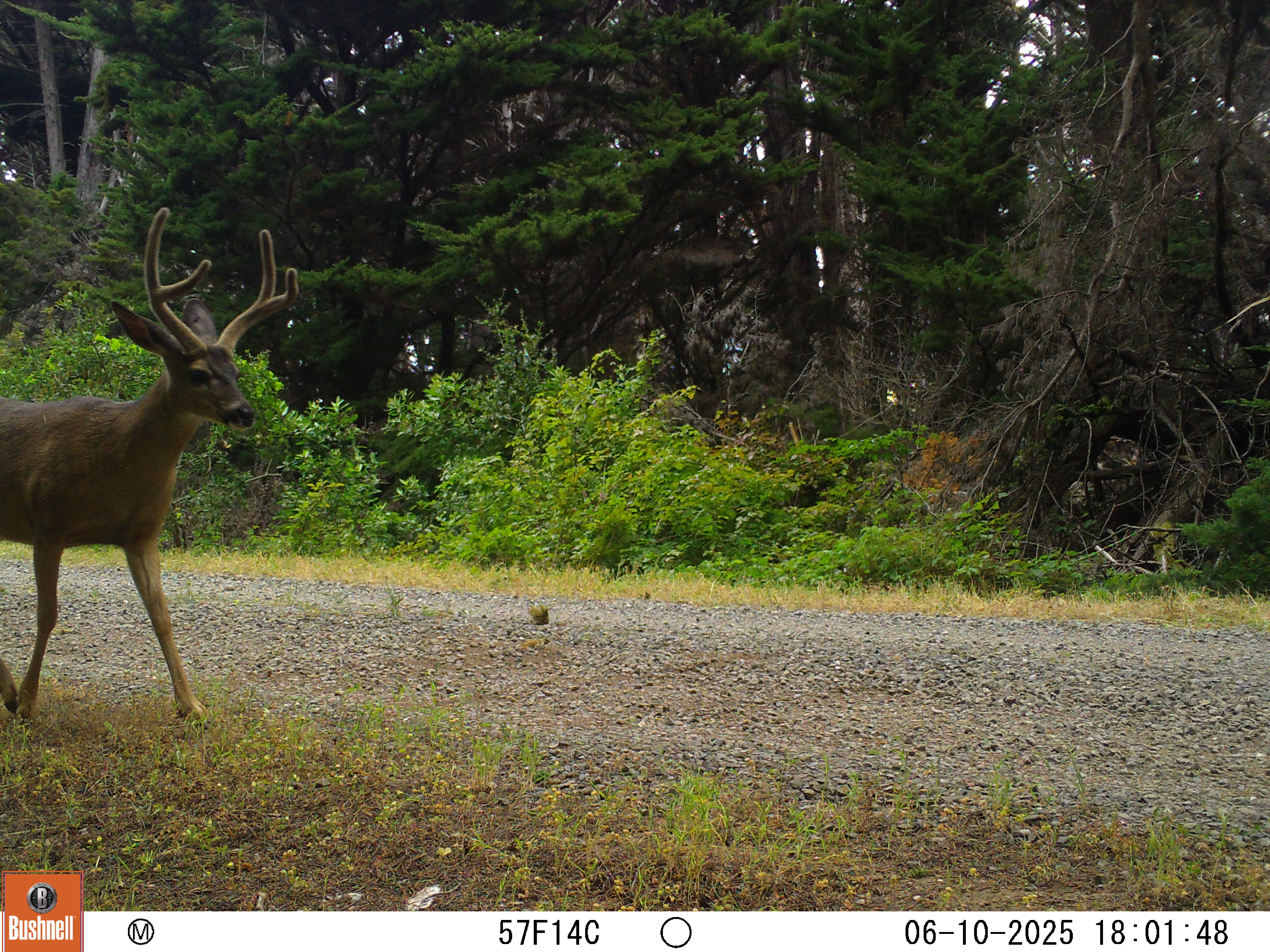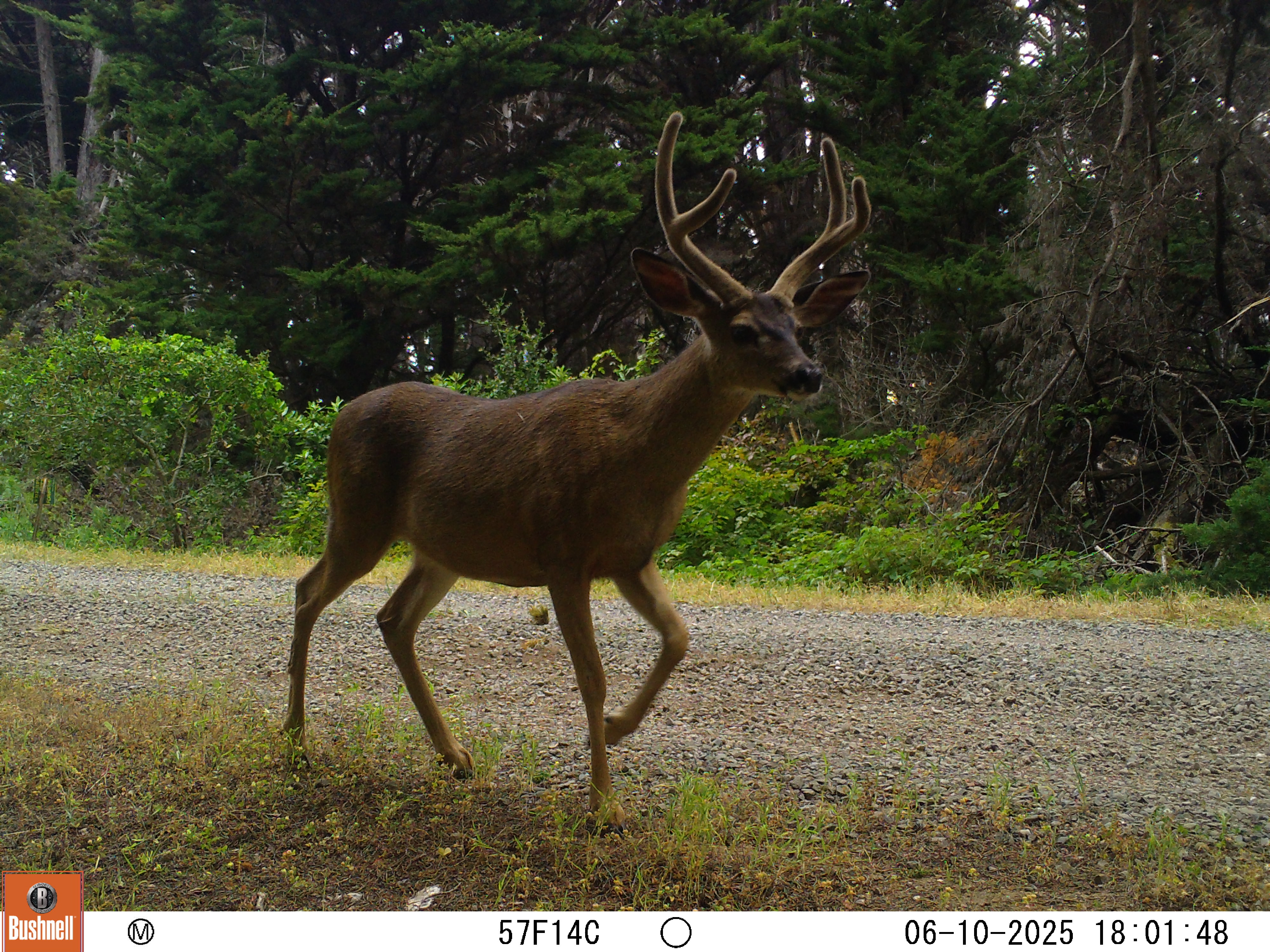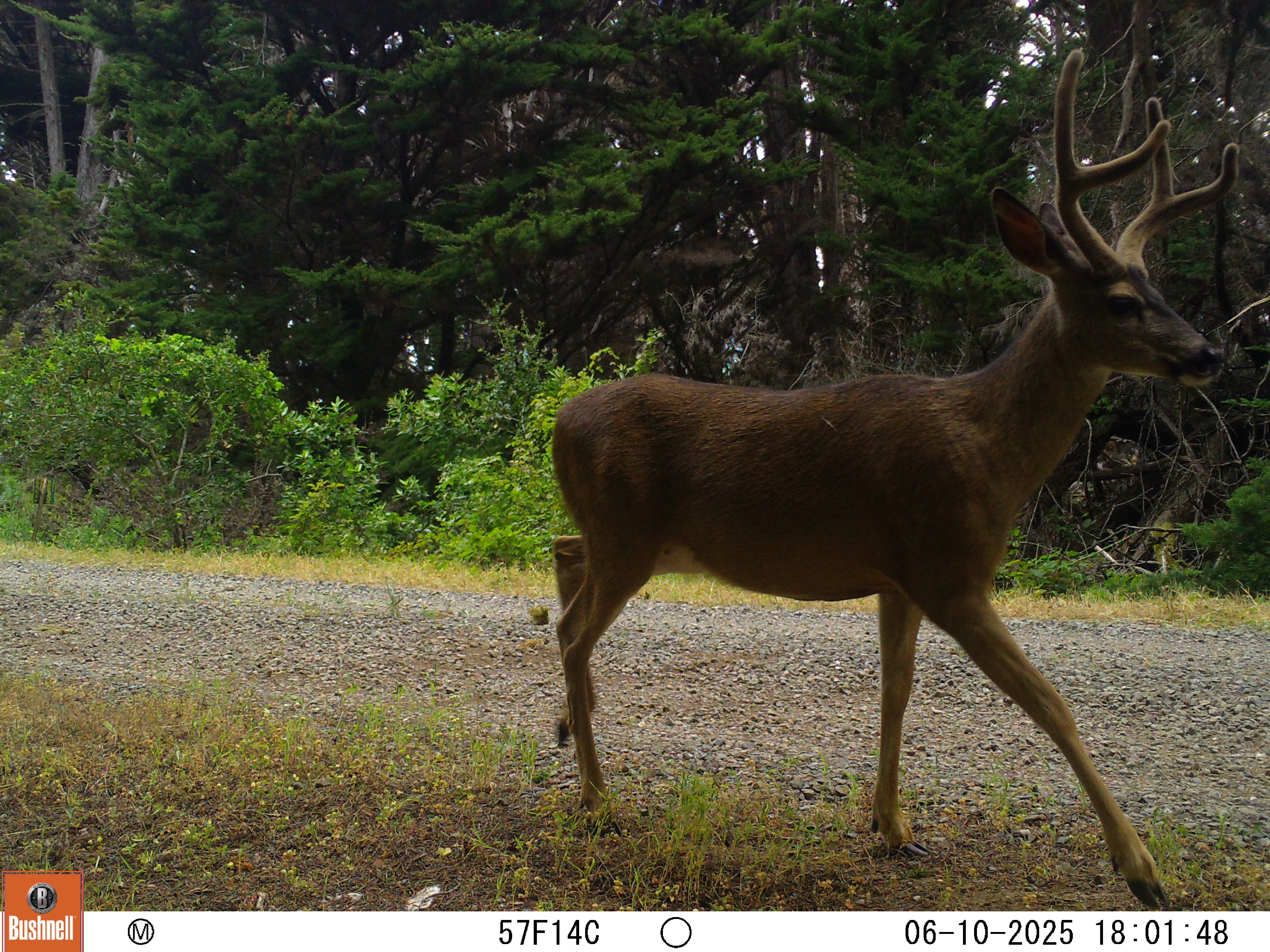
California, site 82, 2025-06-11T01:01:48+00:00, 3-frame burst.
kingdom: Animalia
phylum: Chordata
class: Mammalia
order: Artiodactyla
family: Cervidae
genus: Odocoileus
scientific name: Odocoileus hemionus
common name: mule deer